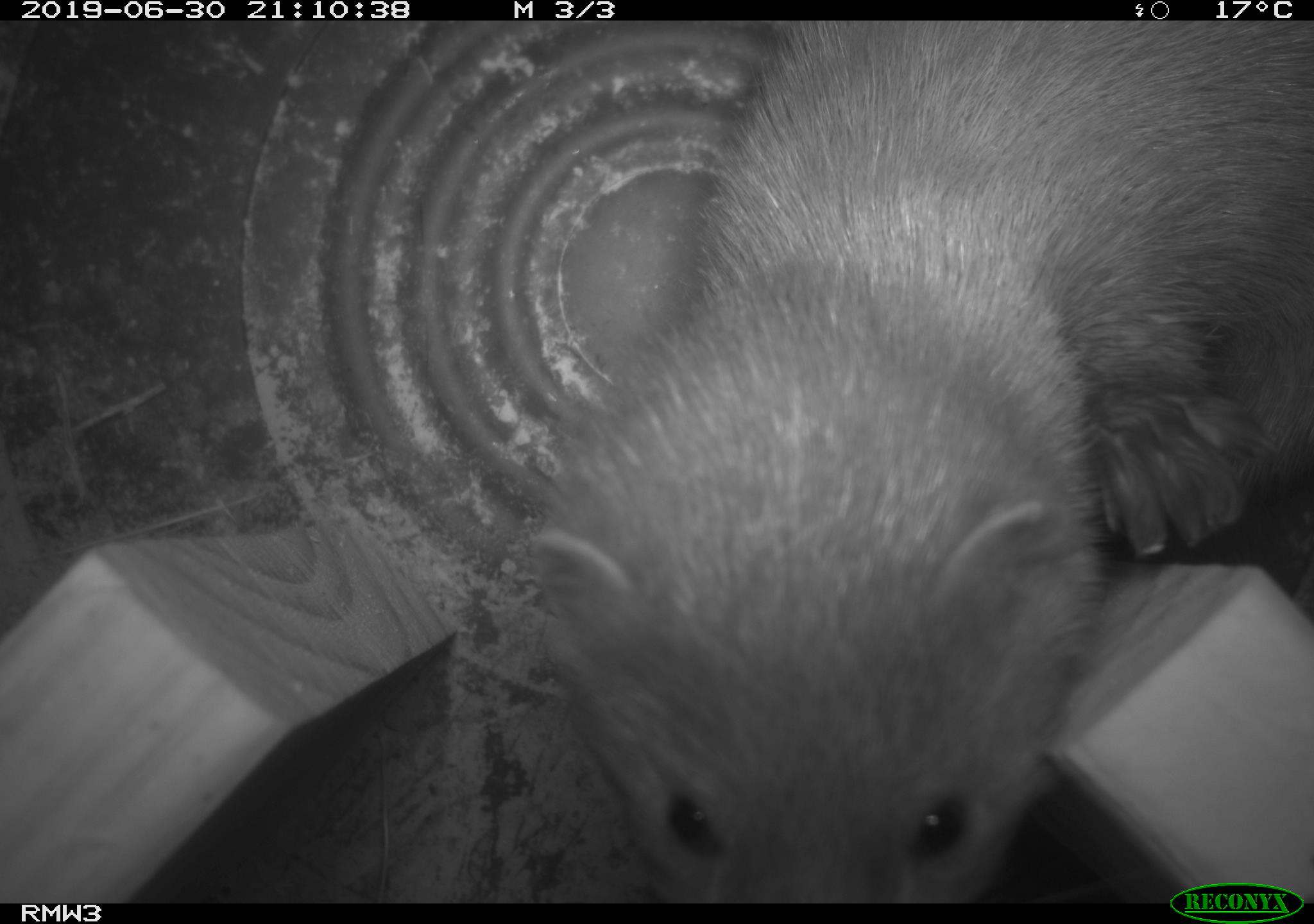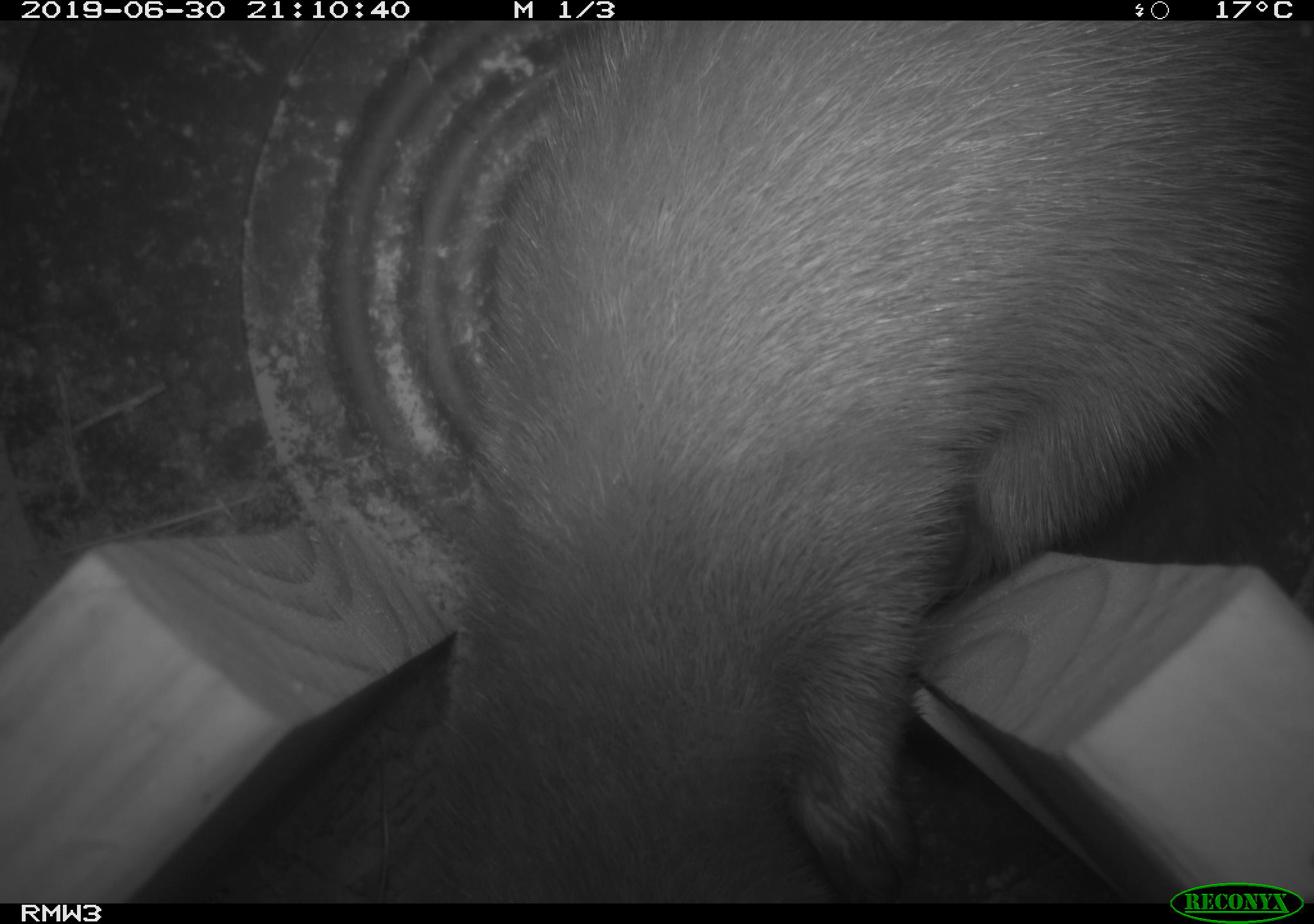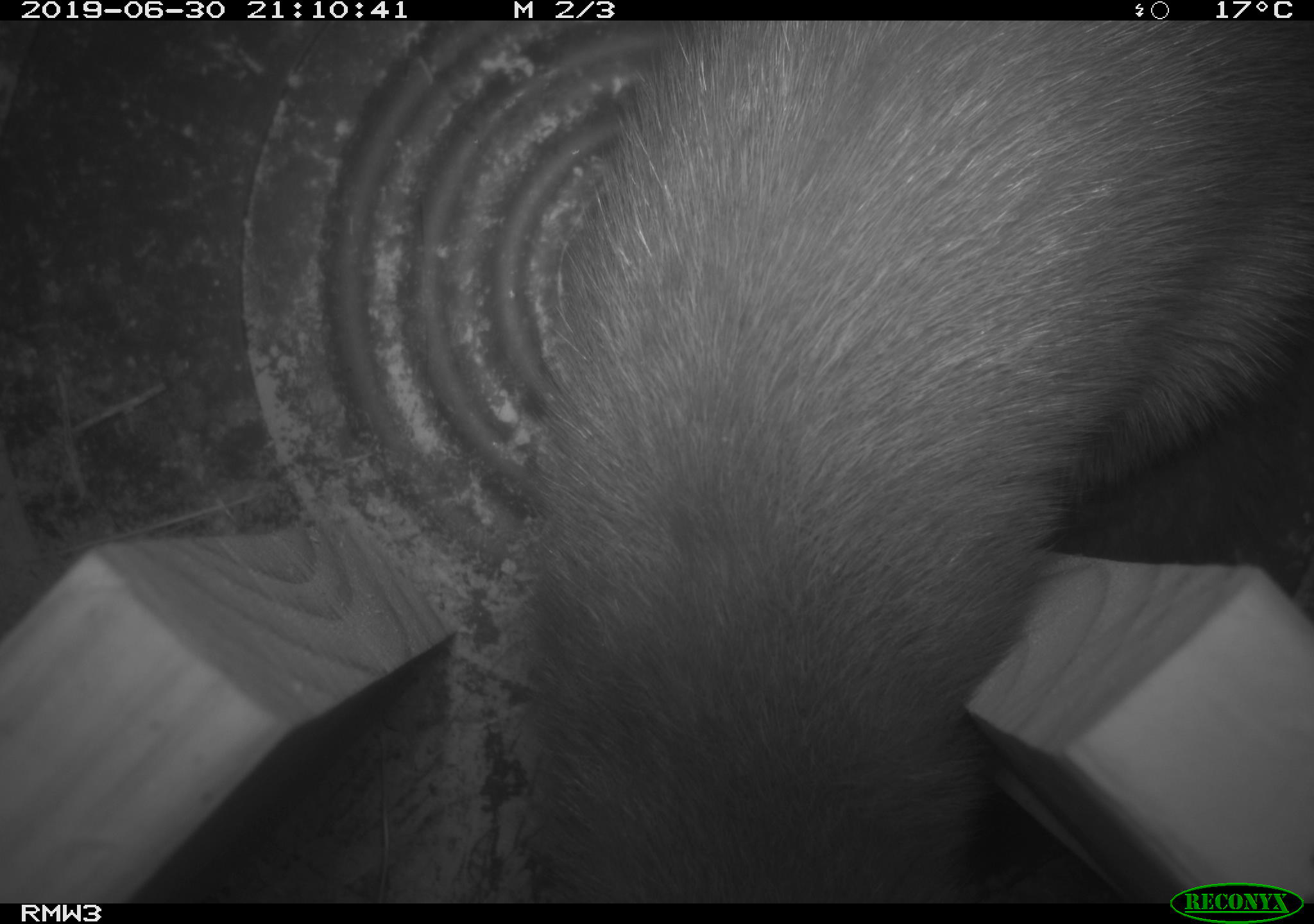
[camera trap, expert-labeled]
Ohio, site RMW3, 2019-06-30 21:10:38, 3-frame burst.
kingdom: Animalia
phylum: Chordata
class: Mammalia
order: Carnivora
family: Mustelidae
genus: Neogale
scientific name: Neogale vison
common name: american mink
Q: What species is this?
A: American mink (Neogale vison).